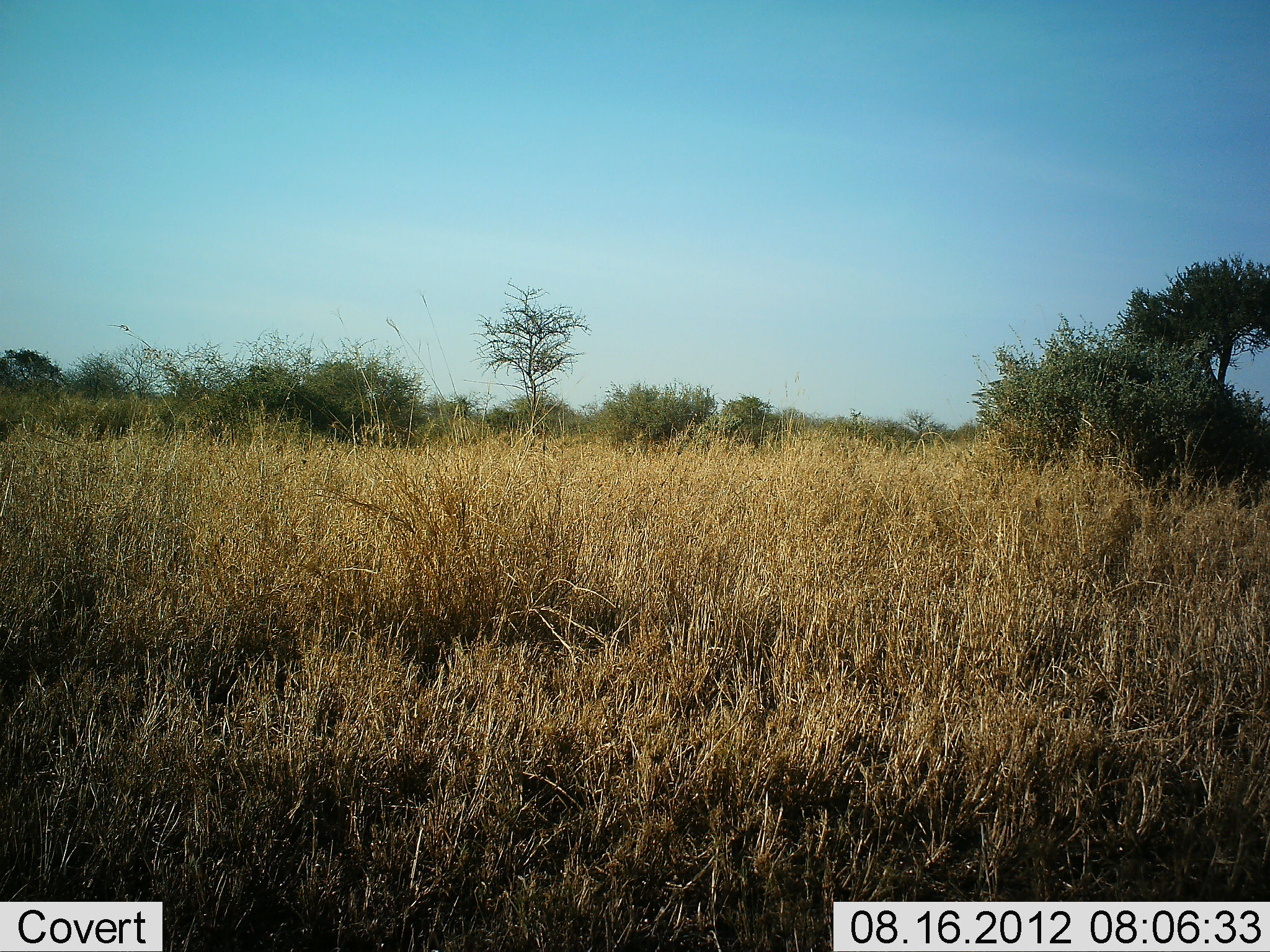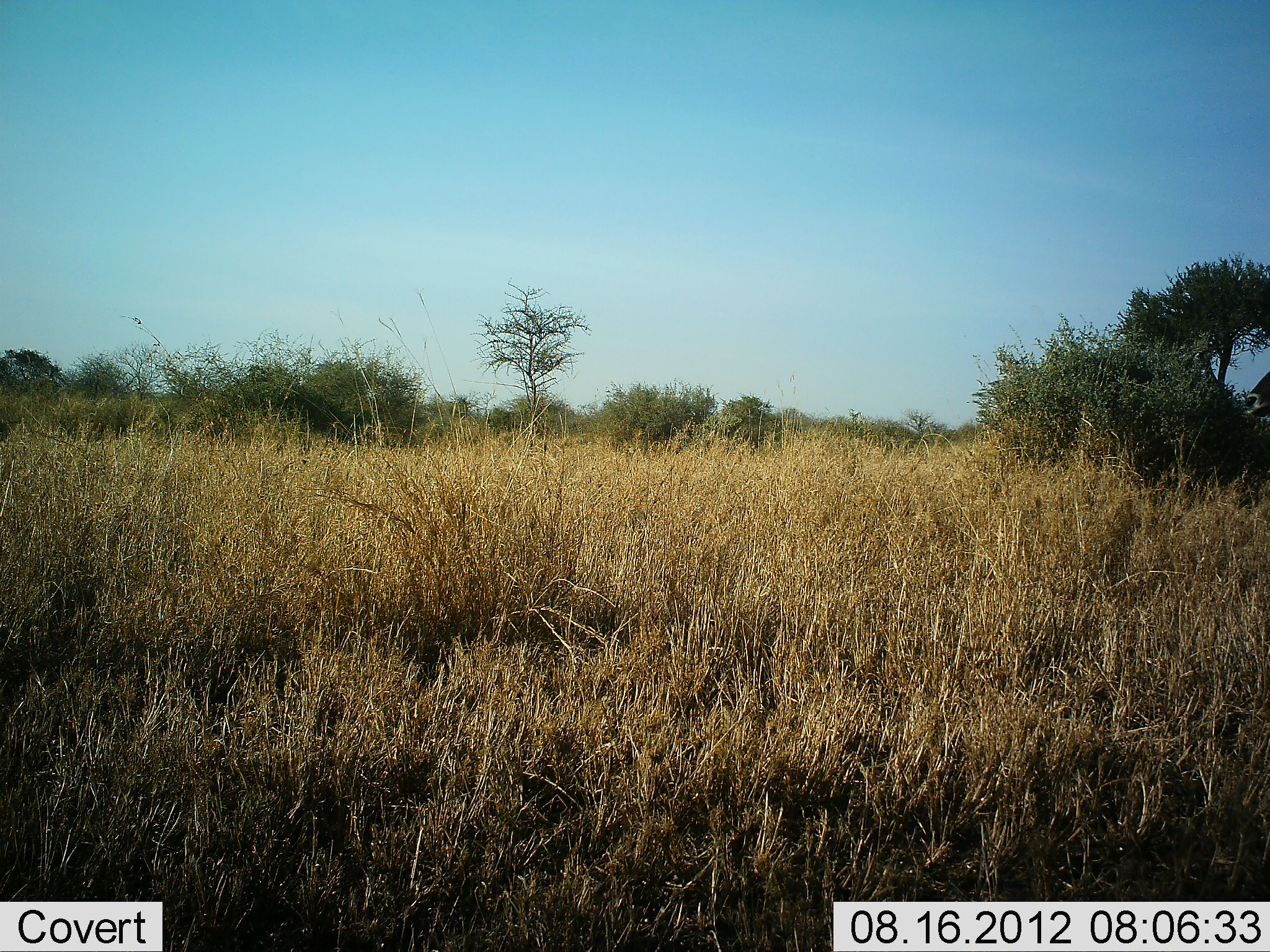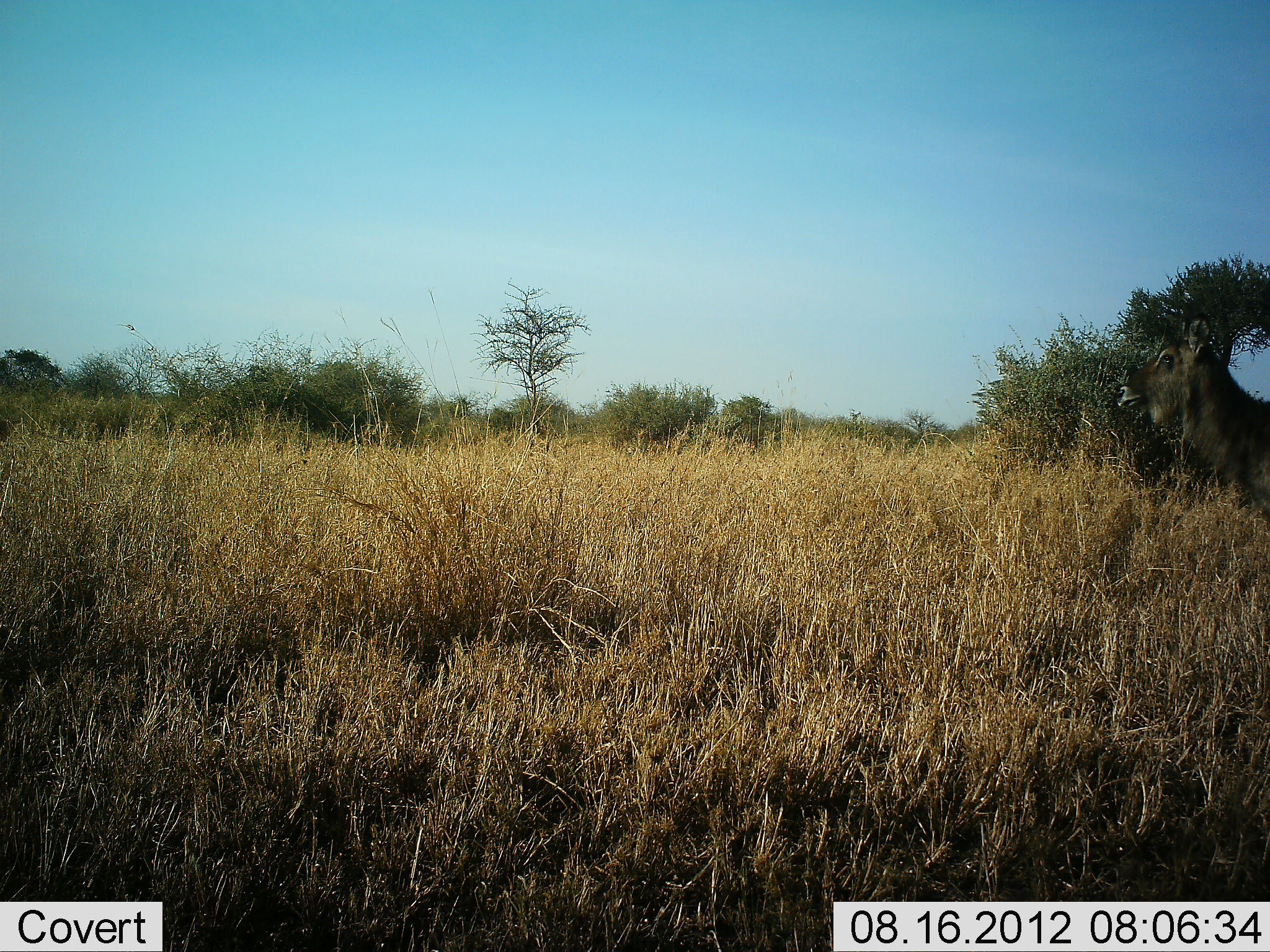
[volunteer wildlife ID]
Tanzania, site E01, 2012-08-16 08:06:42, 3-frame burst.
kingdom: Animalia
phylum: Chordata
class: Mammalia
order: Artiodactyla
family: Bovidae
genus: Kobus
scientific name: Kobus ellipsiprymnus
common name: waterbuck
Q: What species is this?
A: Waterbuck (Kobus ellipsiprymnus).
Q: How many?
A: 1.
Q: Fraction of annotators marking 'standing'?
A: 0%.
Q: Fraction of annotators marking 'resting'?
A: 0%.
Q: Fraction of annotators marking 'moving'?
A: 100%.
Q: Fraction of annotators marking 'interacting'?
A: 0%.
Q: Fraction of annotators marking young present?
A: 0%.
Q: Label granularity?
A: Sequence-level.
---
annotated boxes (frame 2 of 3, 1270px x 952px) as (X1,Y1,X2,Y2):
animal: (1245,372,1270,419)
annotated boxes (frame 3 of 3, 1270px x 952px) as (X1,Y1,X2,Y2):
animal: (1117,315,1269,516)